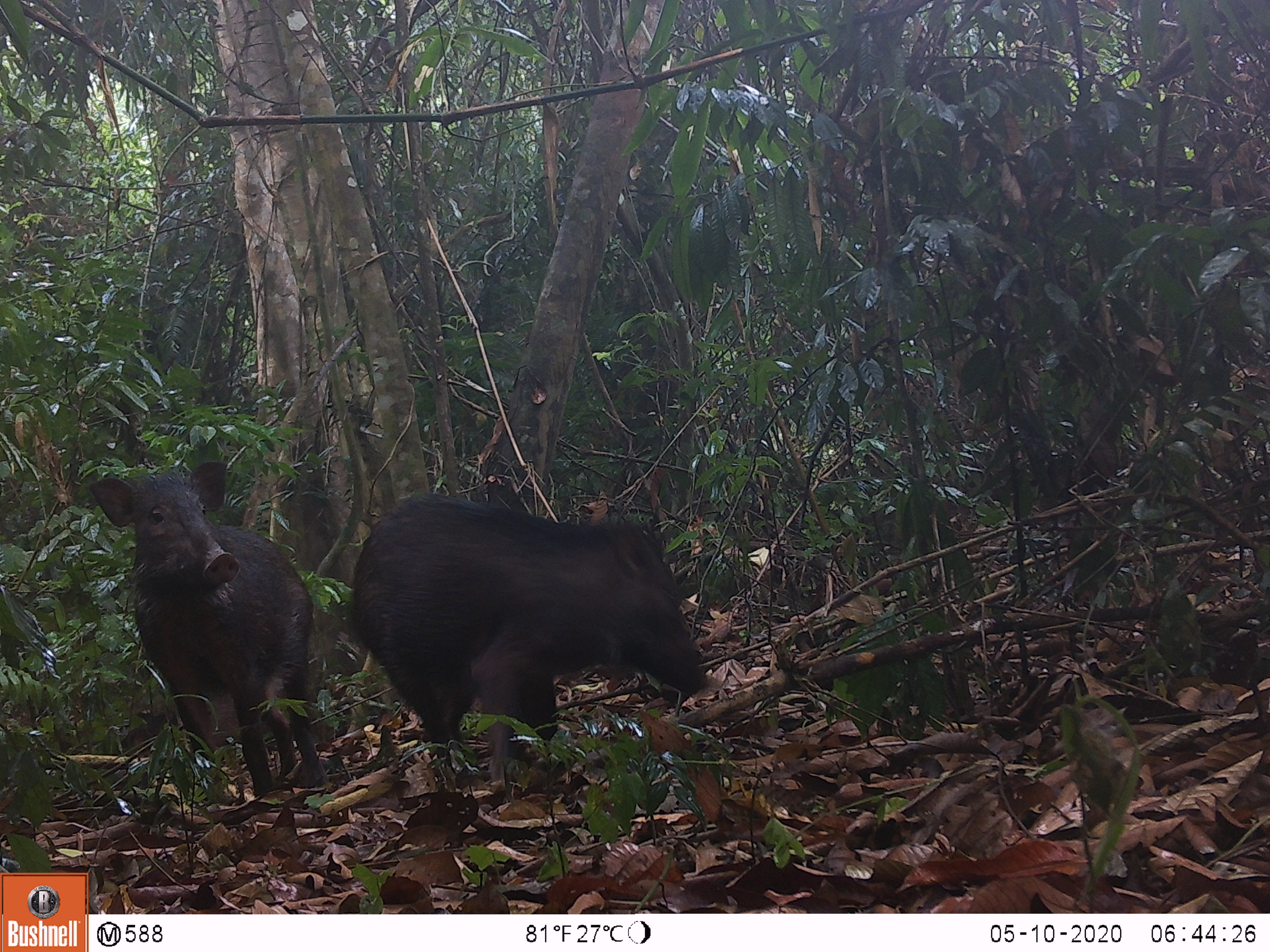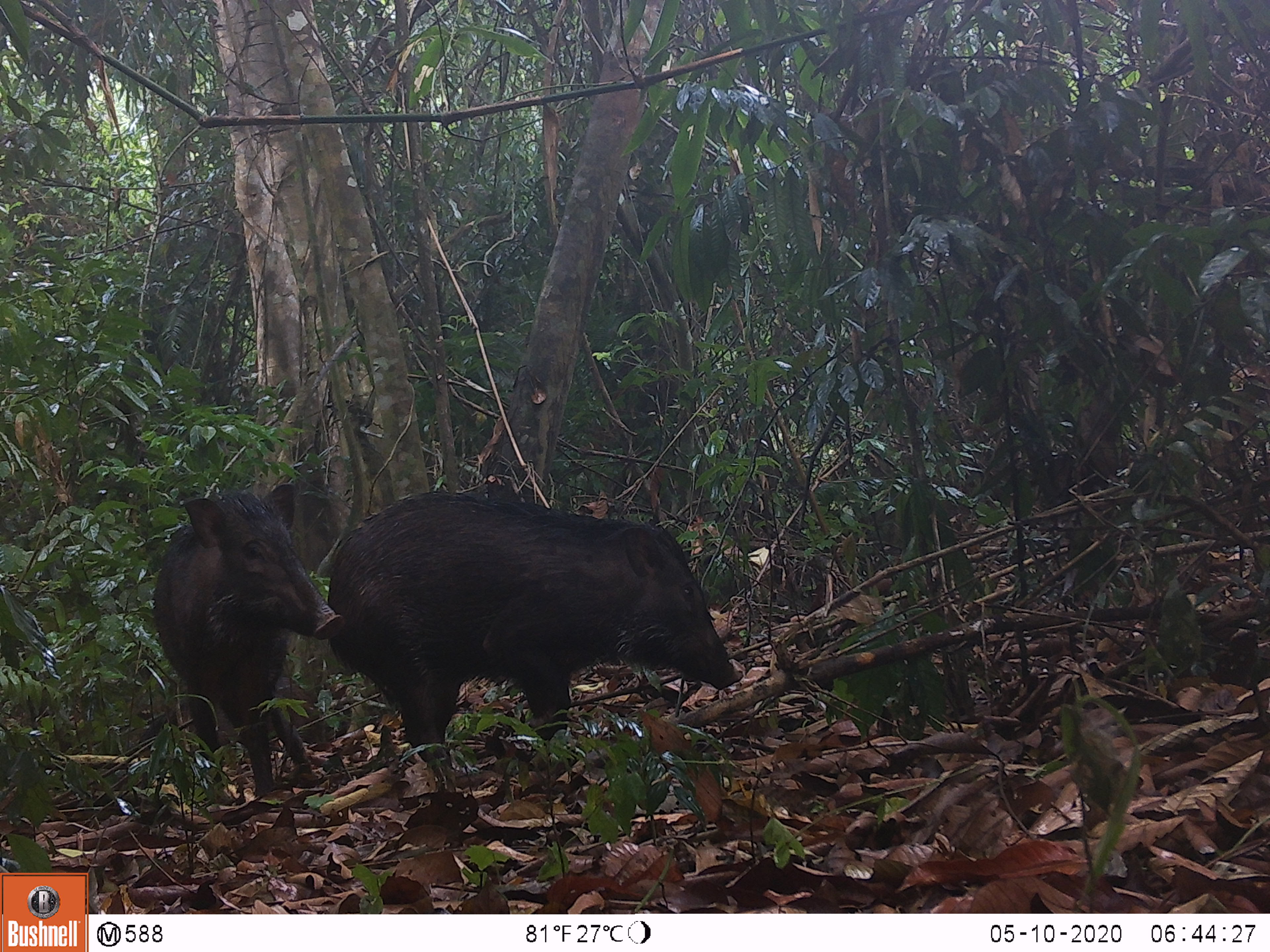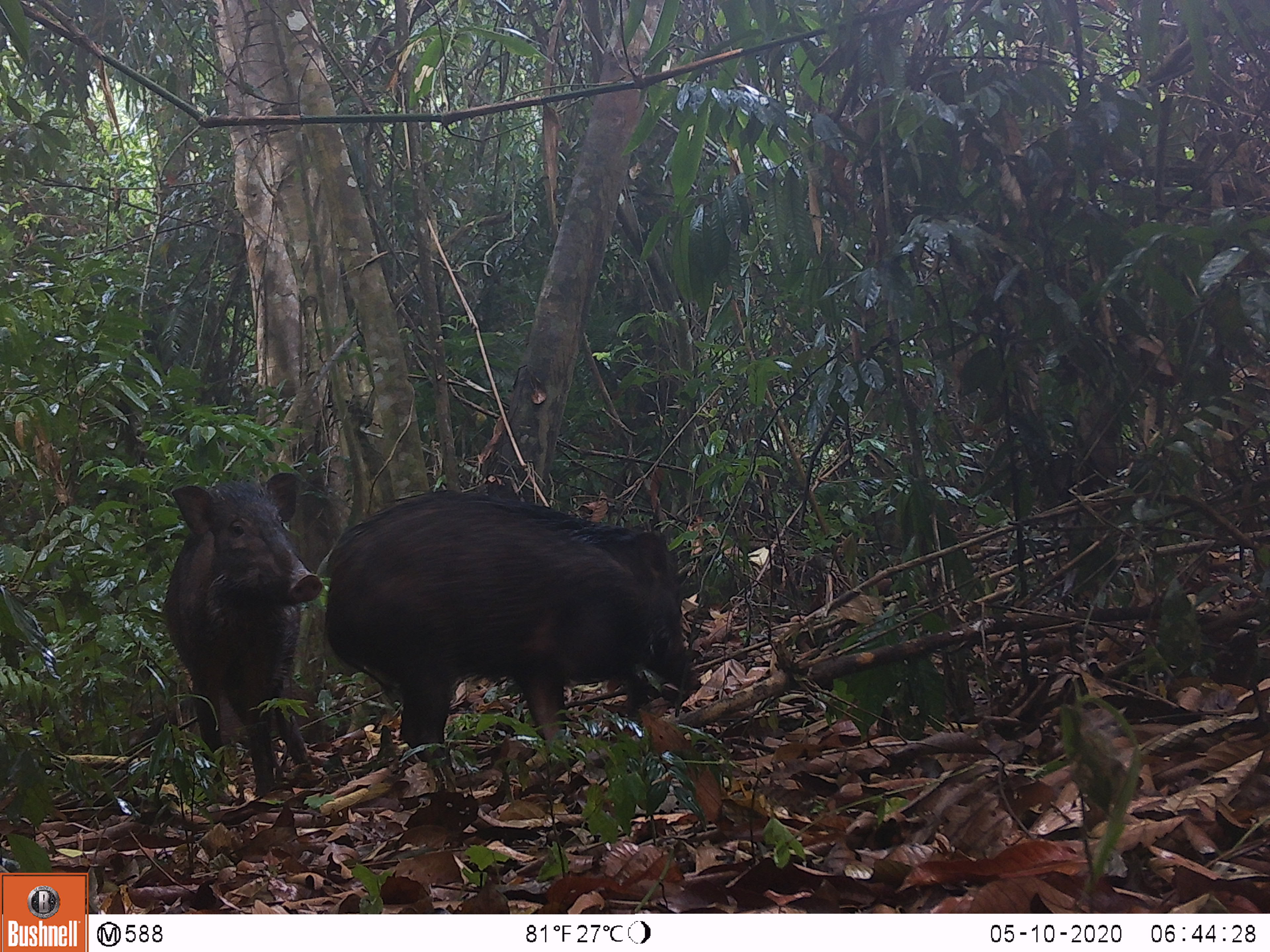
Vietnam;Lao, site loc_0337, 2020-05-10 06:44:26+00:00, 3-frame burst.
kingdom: Animalia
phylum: Chordata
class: Mammalia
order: Artiodactyla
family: Suidae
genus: Sus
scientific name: Sus scrofa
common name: eurasian wild pig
Eurasian wild pig (Sus scrofa). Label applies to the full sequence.